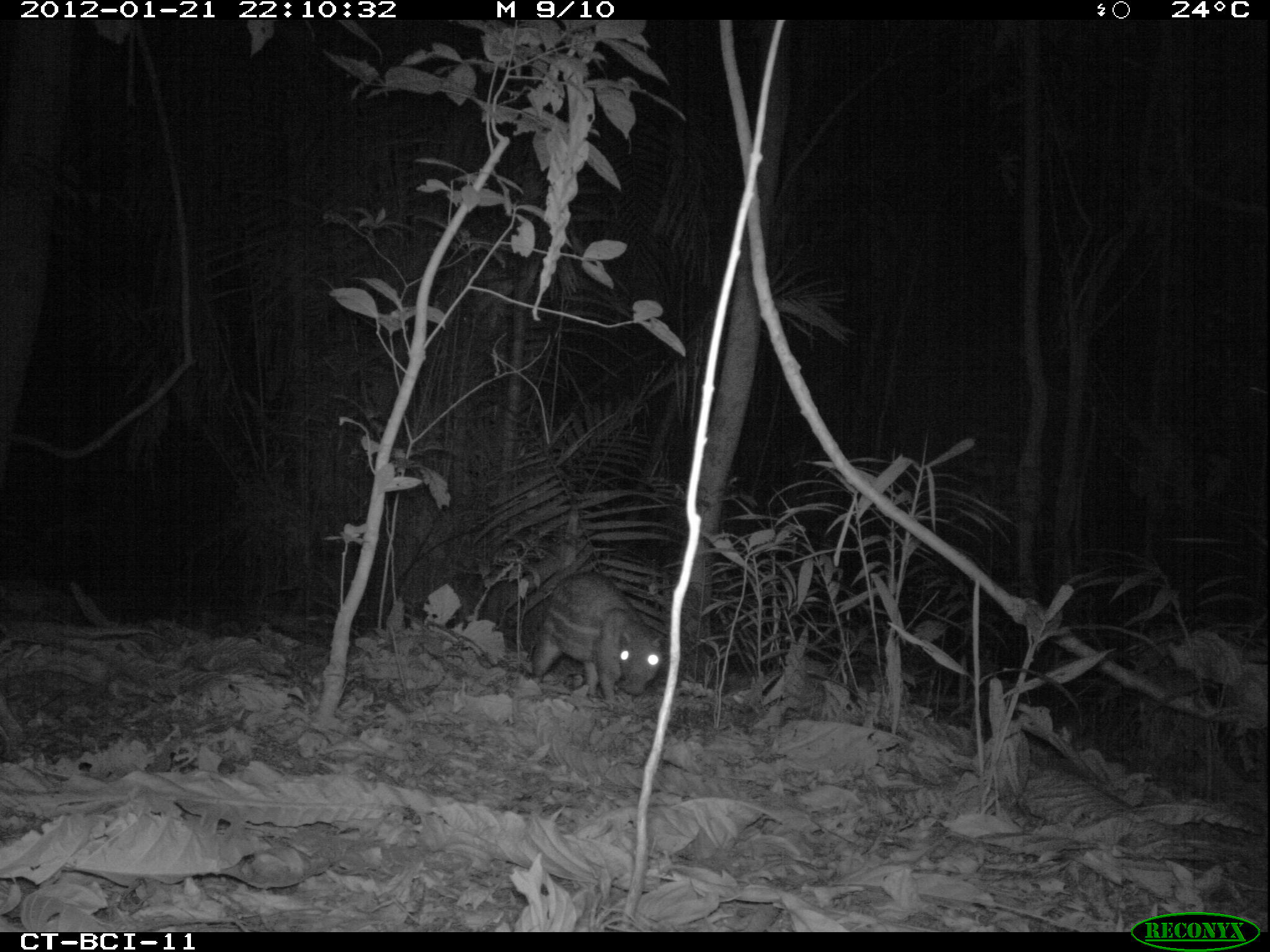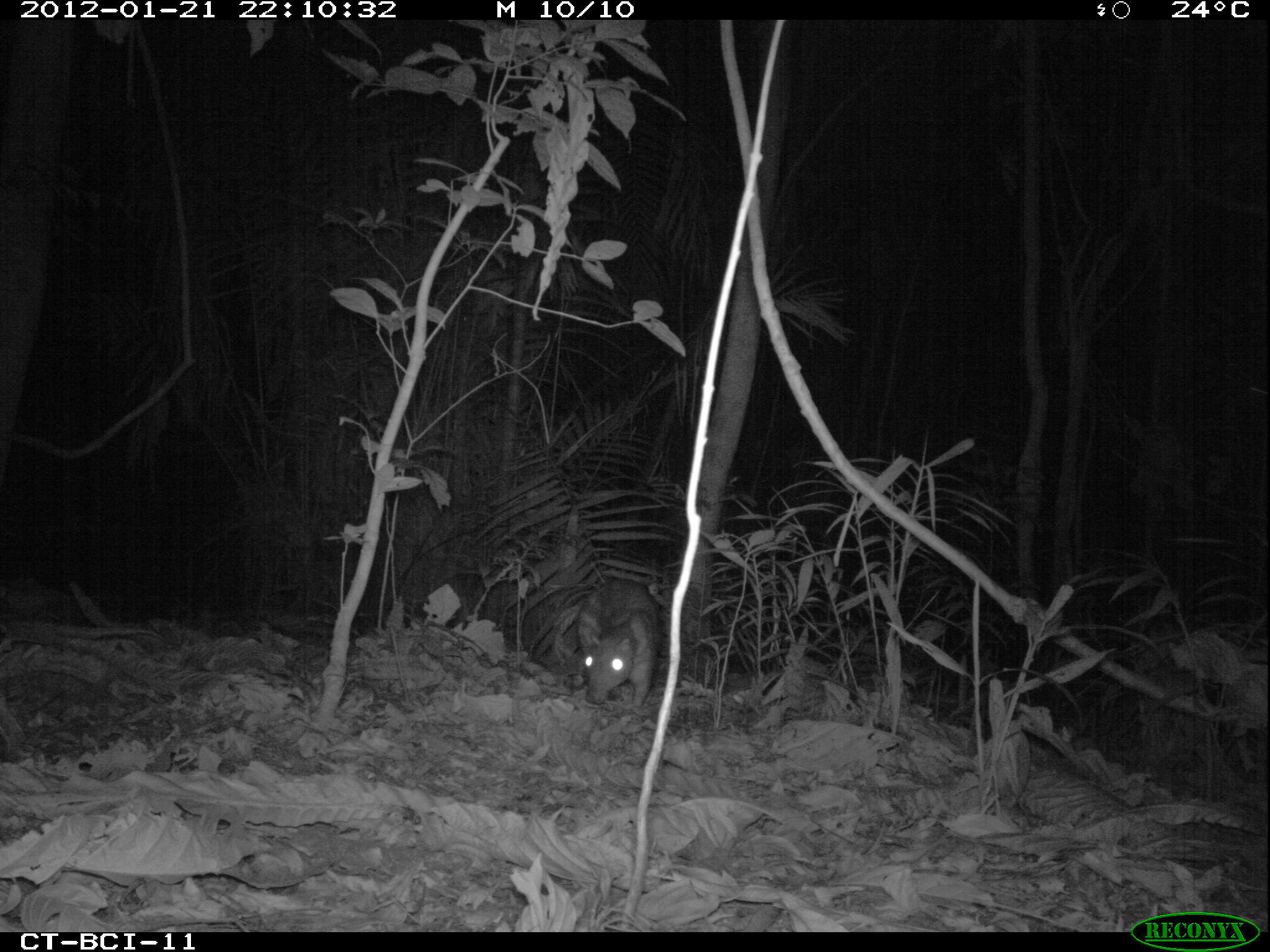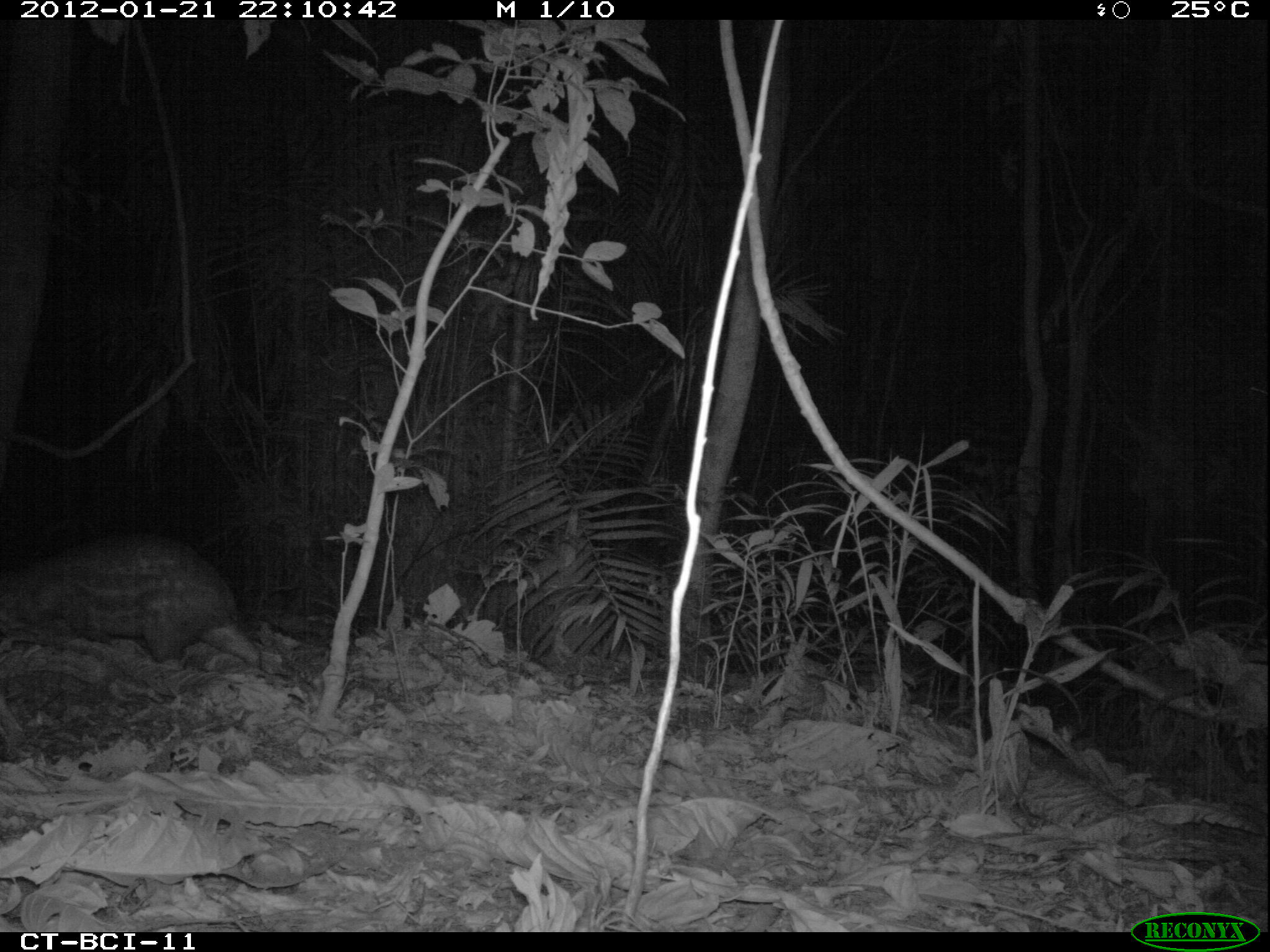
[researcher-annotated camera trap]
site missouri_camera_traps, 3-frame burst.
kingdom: Animalia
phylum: Chordata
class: Mammalia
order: Rodentia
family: Cuniculidae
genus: Cuniculus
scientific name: Cuniculus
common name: paca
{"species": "paca (Cuniculus)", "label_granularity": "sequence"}